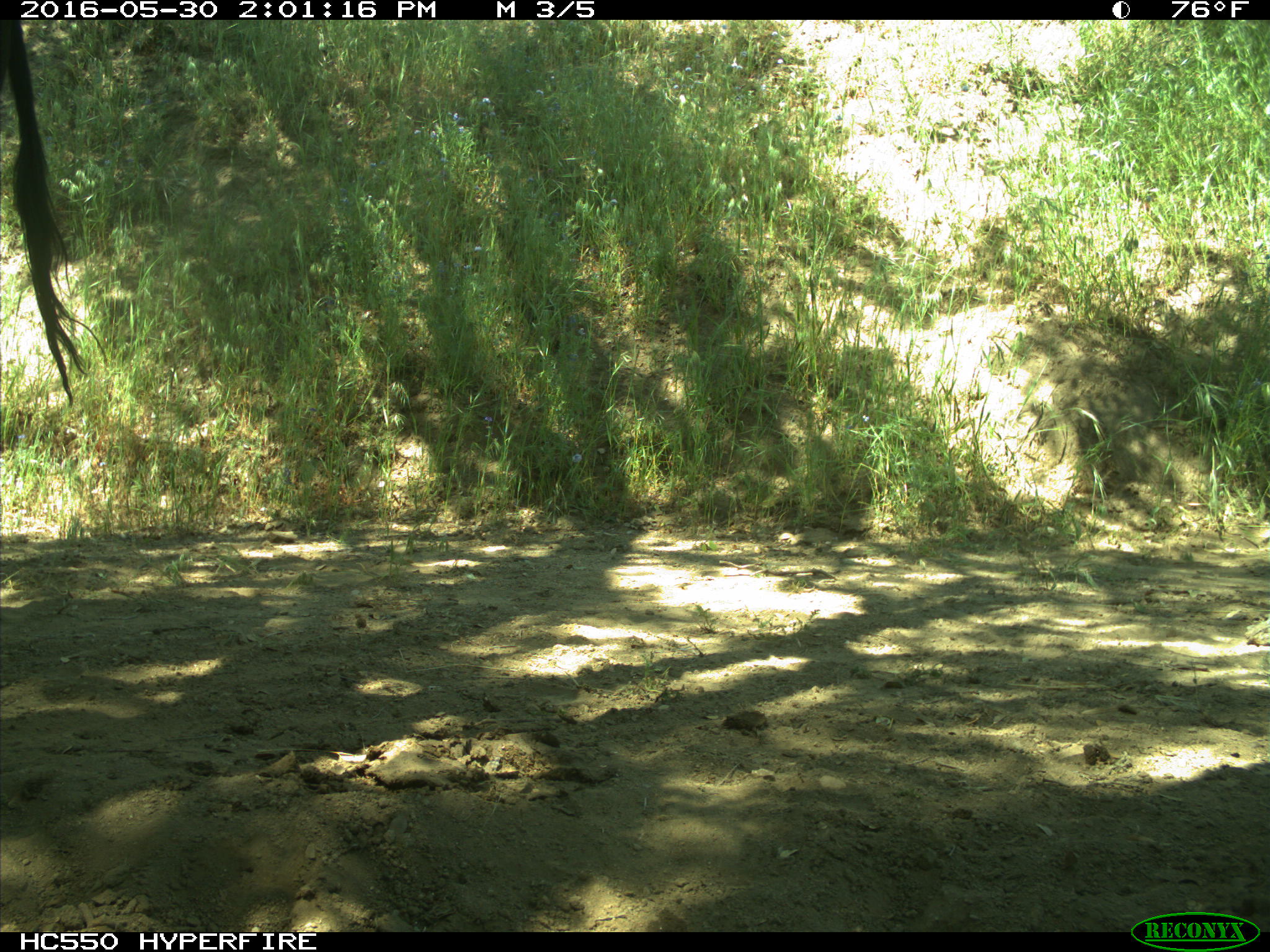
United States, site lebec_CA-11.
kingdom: Animalia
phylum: Chordata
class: Mammalia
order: Artiodactyla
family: Bovidae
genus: Bos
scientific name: Bos taurus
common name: domestic cow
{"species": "Bos taurus (domestic cow)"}